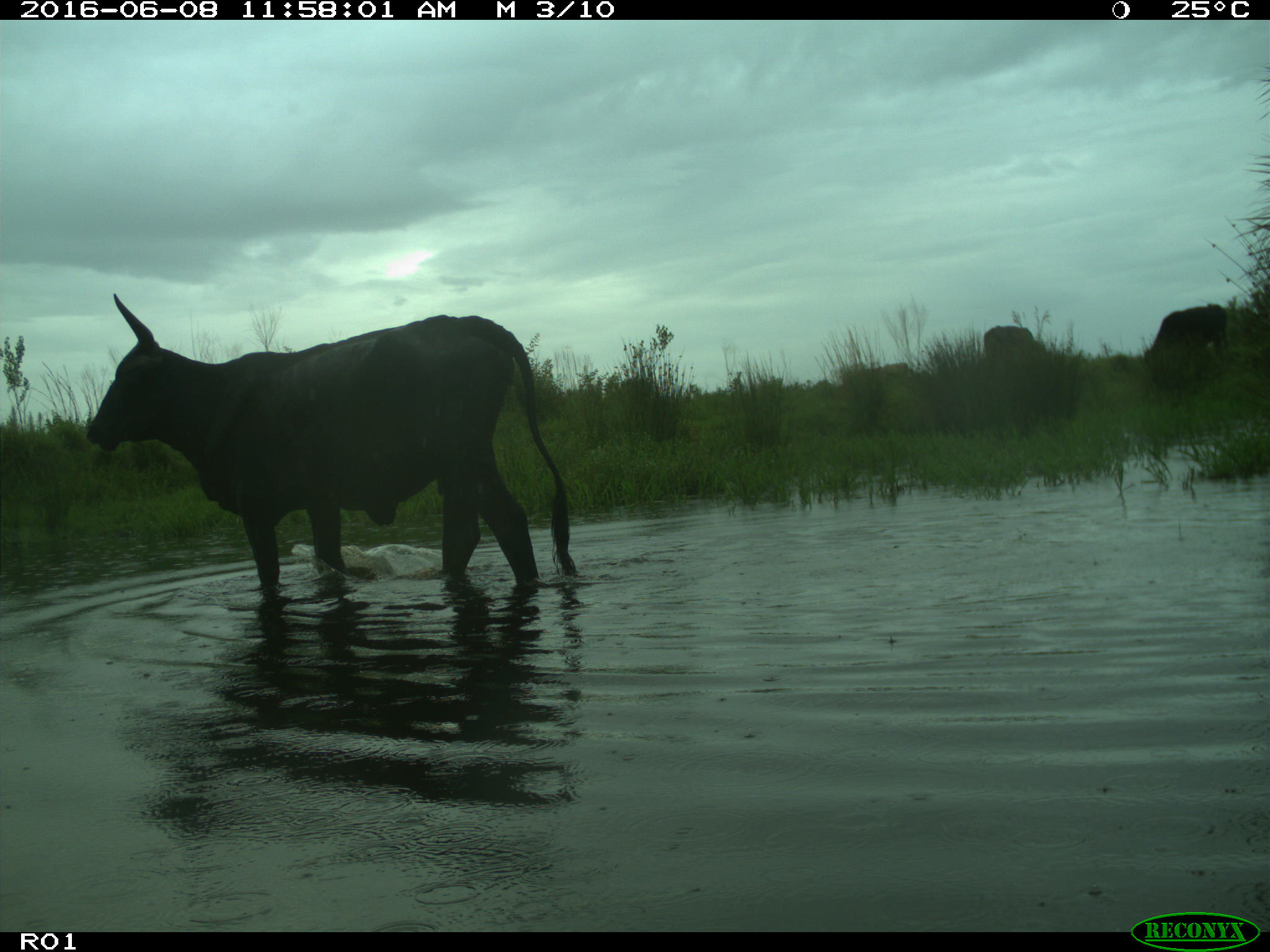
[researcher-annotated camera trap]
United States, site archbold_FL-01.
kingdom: Animalia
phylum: Chordata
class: Mammalia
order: Artiodactyla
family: Bovidae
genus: Bos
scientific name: Bos taurus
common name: domestic cow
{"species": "Bos taurus (domestic cow)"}